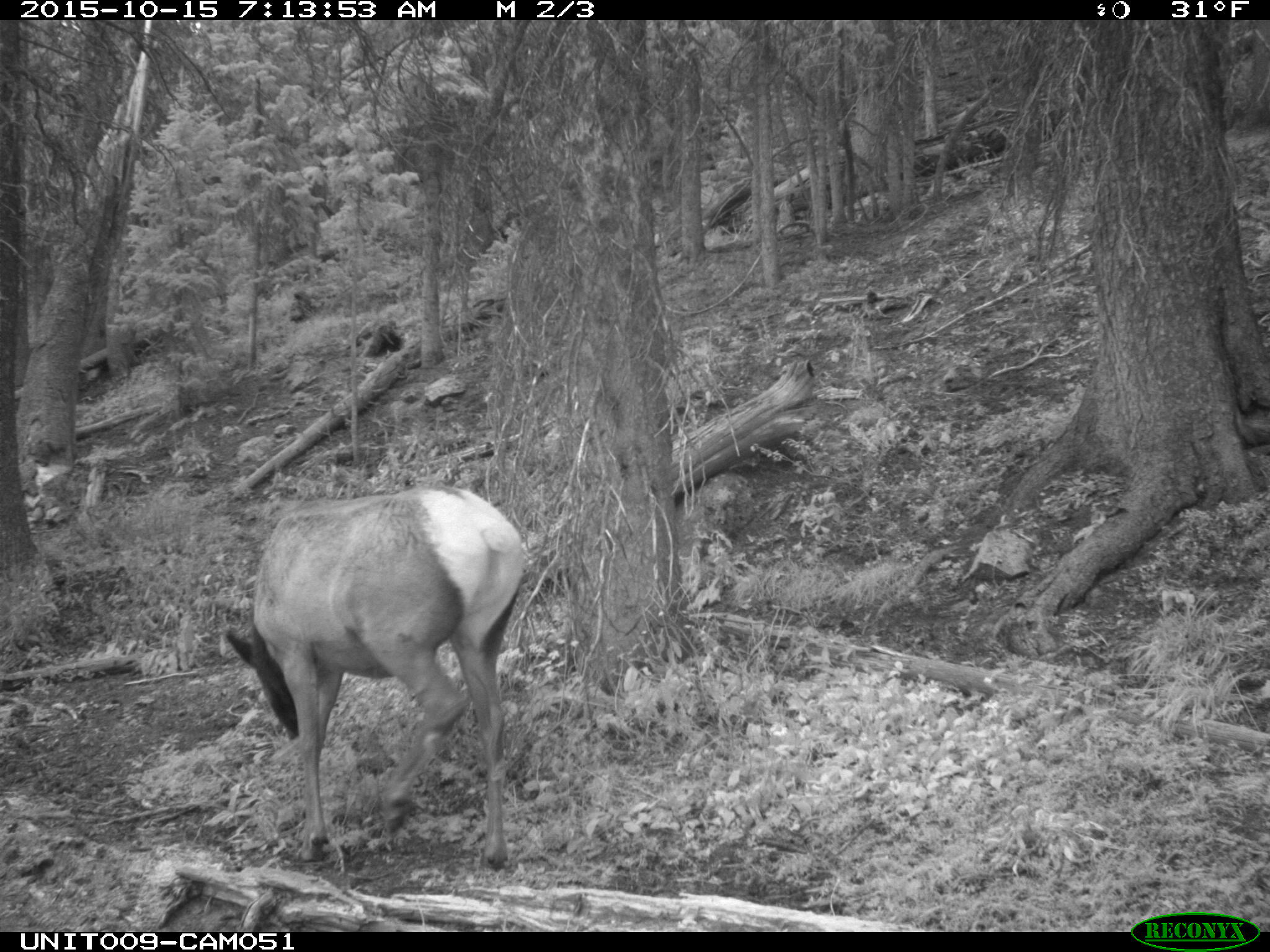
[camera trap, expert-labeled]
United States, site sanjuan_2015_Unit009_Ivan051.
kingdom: Animalia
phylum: Chordata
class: Mammalia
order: Artiodactyla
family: Cervidae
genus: Cervus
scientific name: Cervus elaphus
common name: red deer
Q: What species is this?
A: Cervus elaphus (red deer).